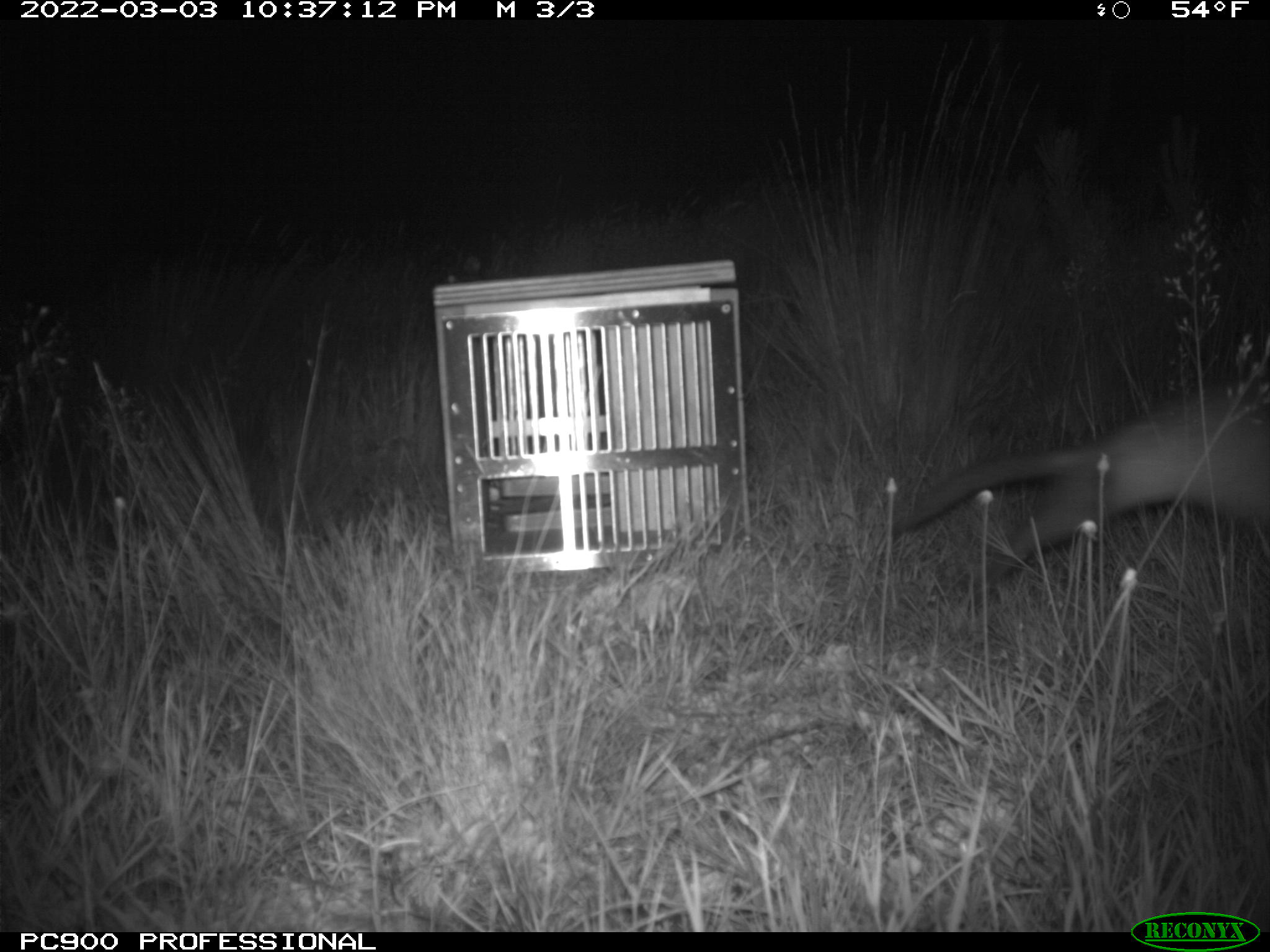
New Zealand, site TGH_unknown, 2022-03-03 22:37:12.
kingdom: Animalia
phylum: Chordata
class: Mammalia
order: Carnivora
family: Mustelidae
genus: Mustela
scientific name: Mustela furo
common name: ferret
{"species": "ferret (Mustela furo)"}